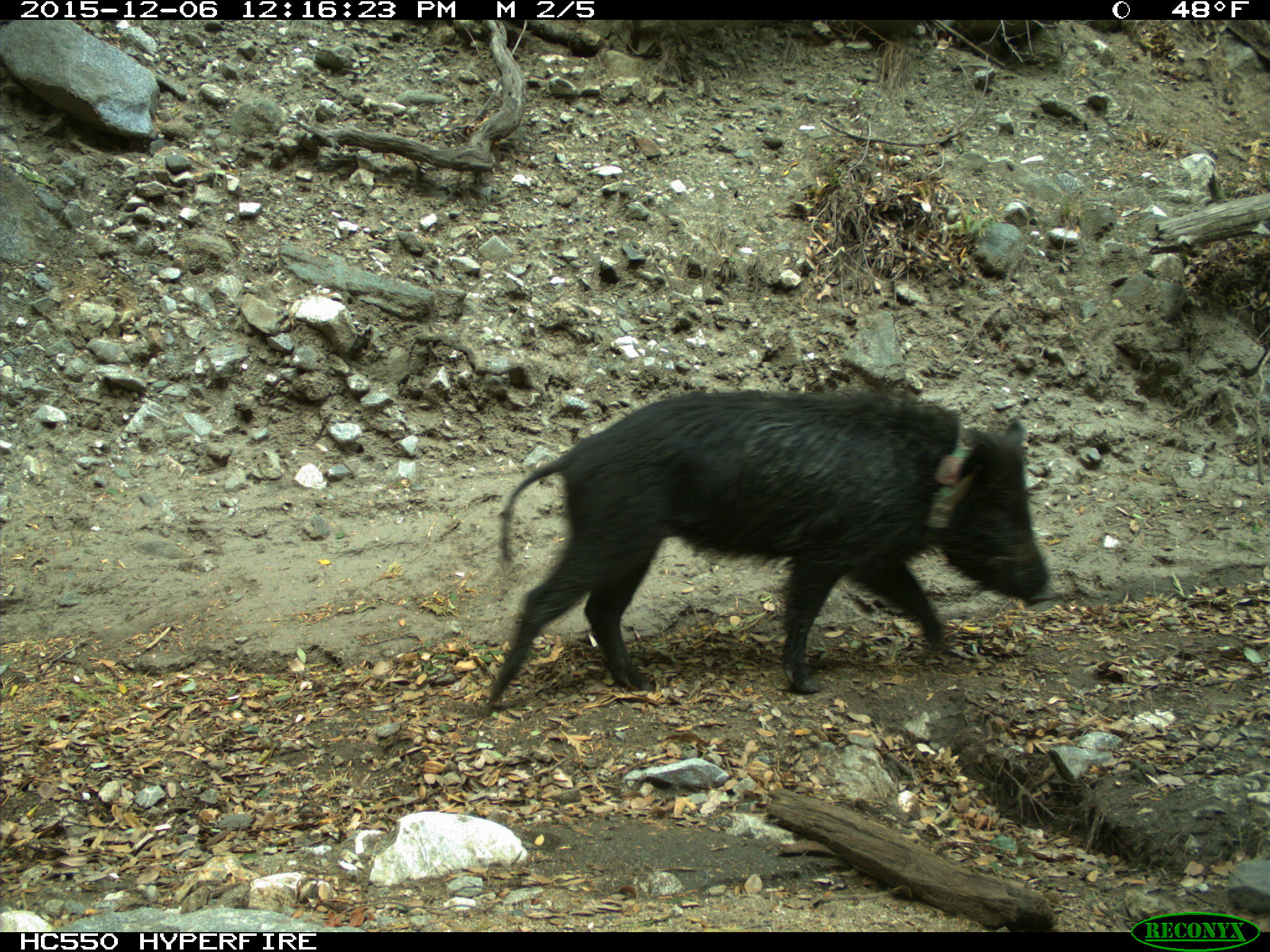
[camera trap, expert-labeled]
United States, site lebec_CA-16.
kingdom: Animalia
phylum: Chordata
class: Mammalia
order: Artiodactyla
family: Suidae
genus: Sus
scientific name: Sus scrofa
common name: wild boar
Sus scrofa (wild boar).